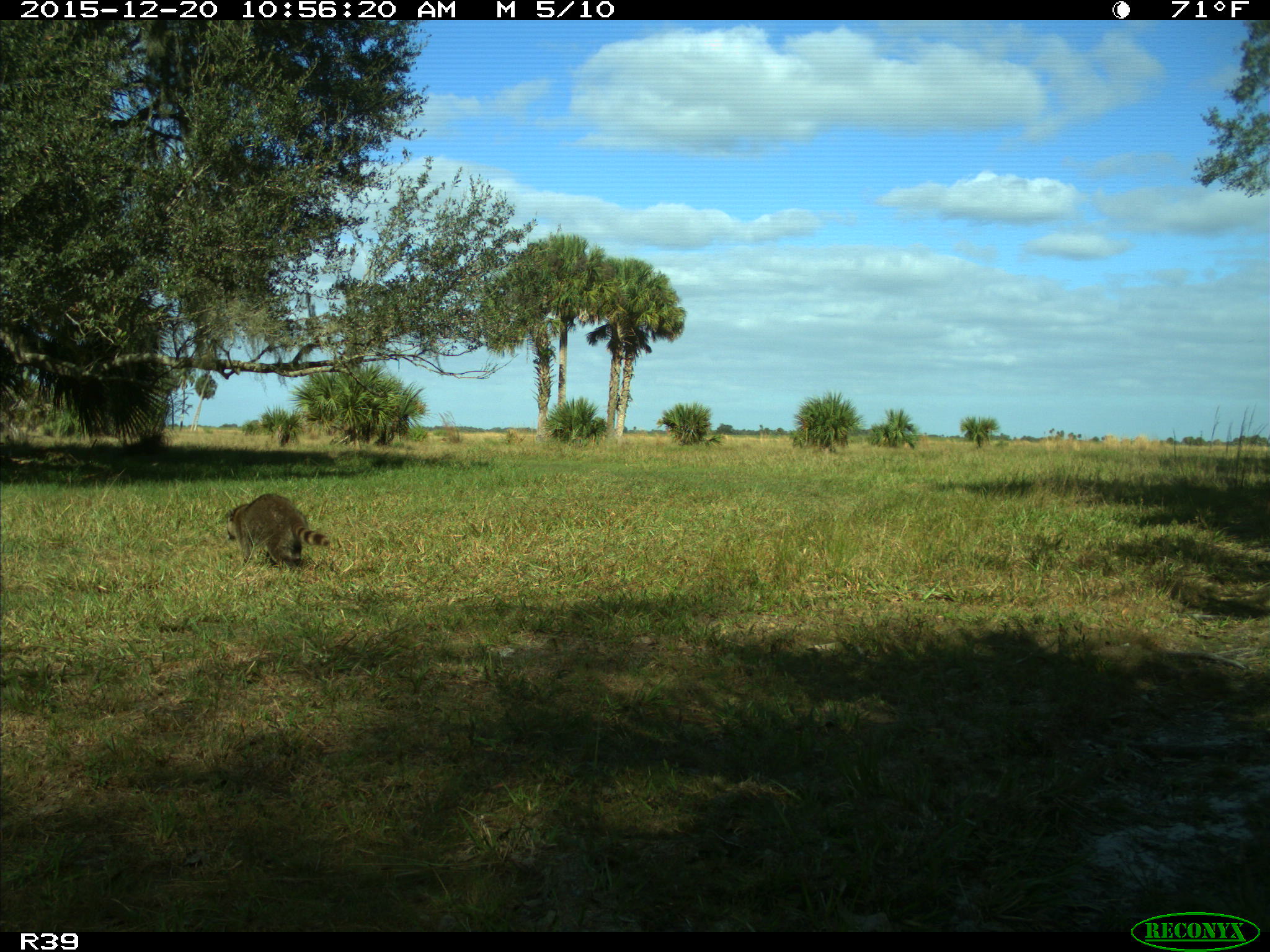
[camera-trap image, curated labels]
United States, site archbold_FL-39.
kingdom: Animalia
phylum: Chordata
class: Mammalia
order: Carnivora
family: Procyonidae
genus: Procyon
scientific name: Procyon lotor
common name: common raccoon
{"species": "Procyon lotor (common raccoon)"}